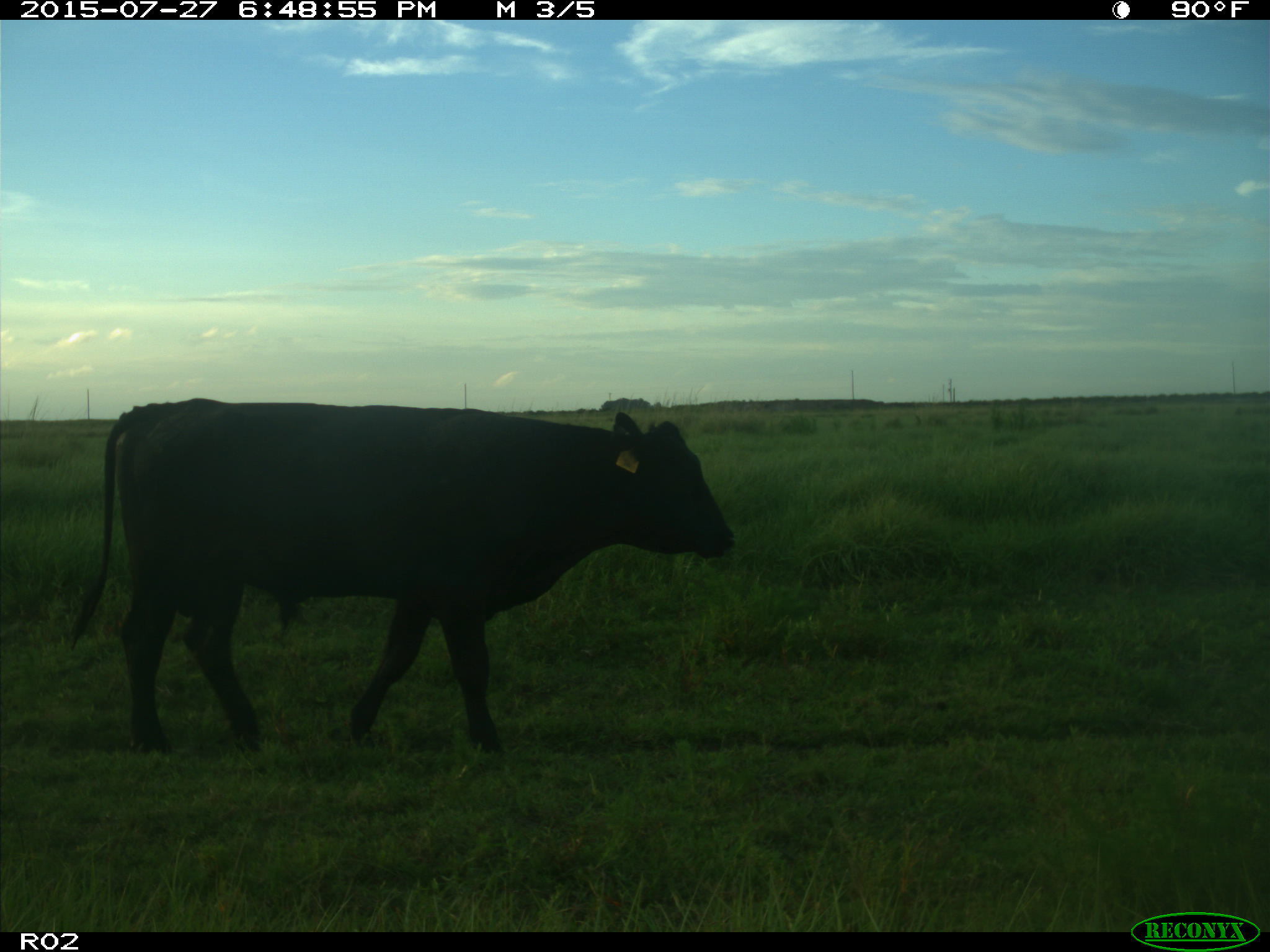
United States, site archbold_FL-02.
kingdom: Animalia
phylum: Chordata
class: Mammalia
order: Artiodactyla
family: Bovidae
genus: Bos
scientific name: Bos taurus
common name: domestic cow